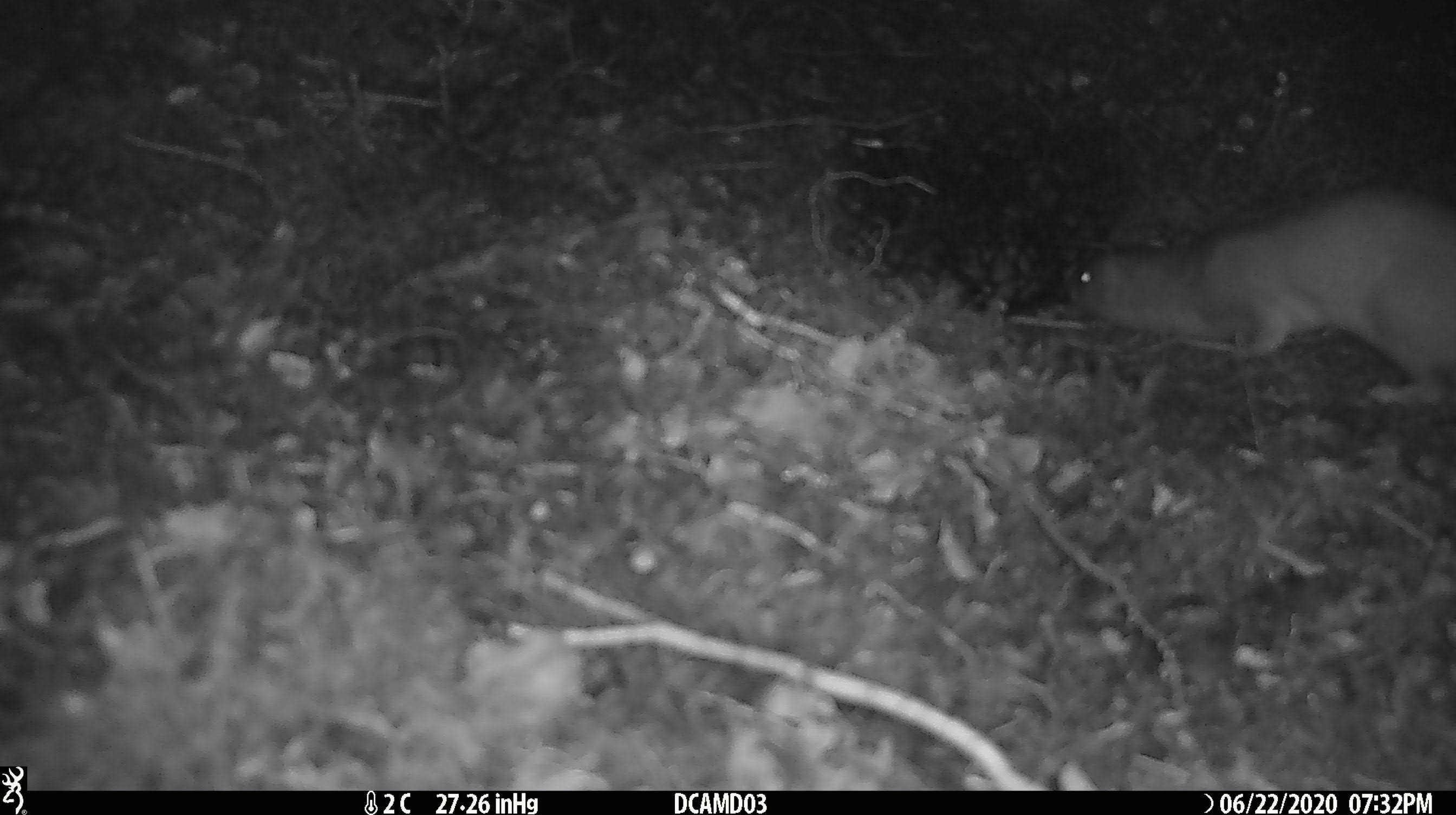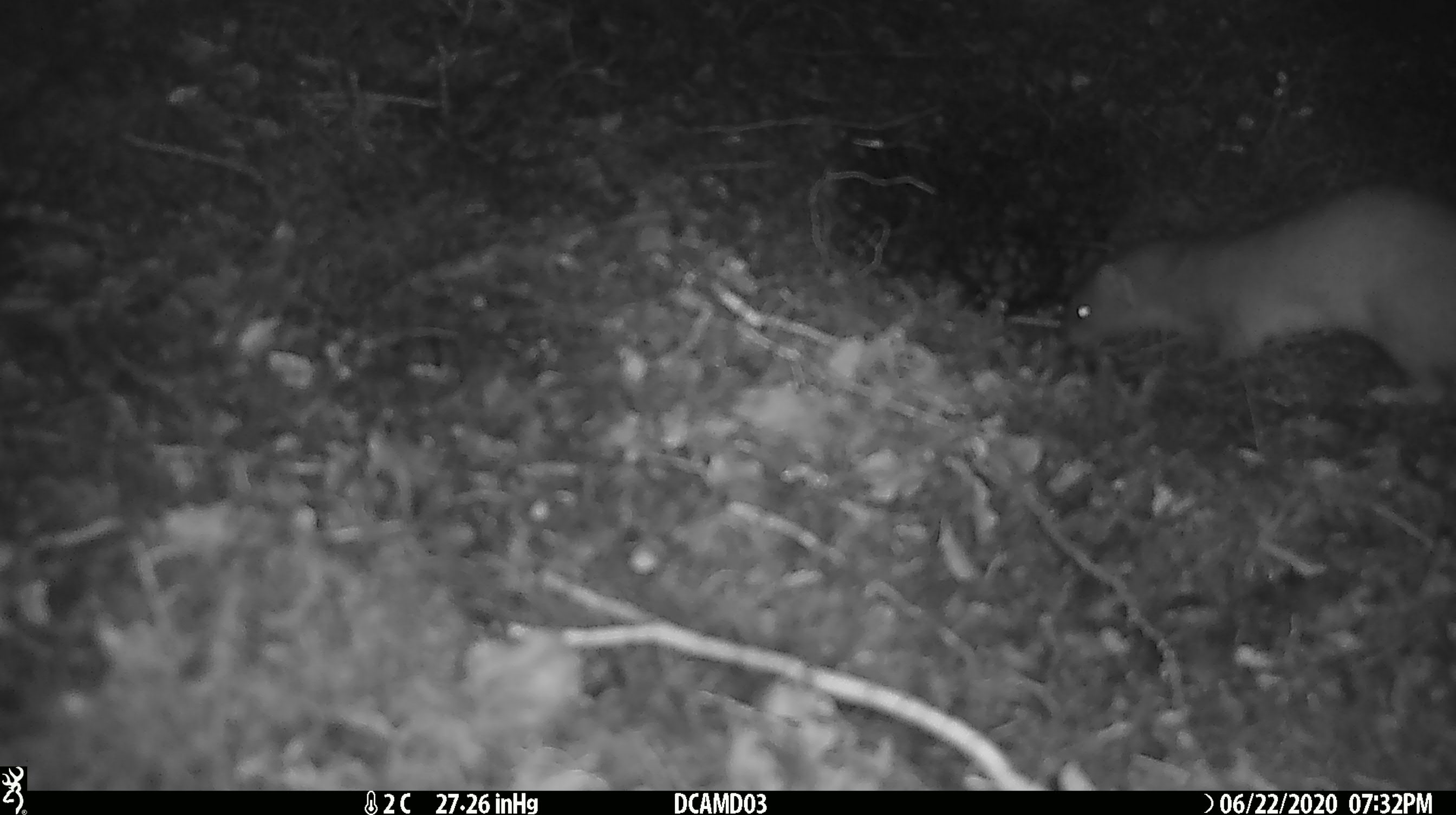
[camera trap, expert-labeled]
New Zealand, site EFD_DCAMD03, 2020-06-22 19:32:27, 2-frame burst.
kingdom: Animalia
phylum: Chordata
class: Mammalia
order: Carnivora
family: Mustelidae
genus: Mustela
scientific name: Mustela erminea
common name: stoat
Stoat (Mustela erminea).